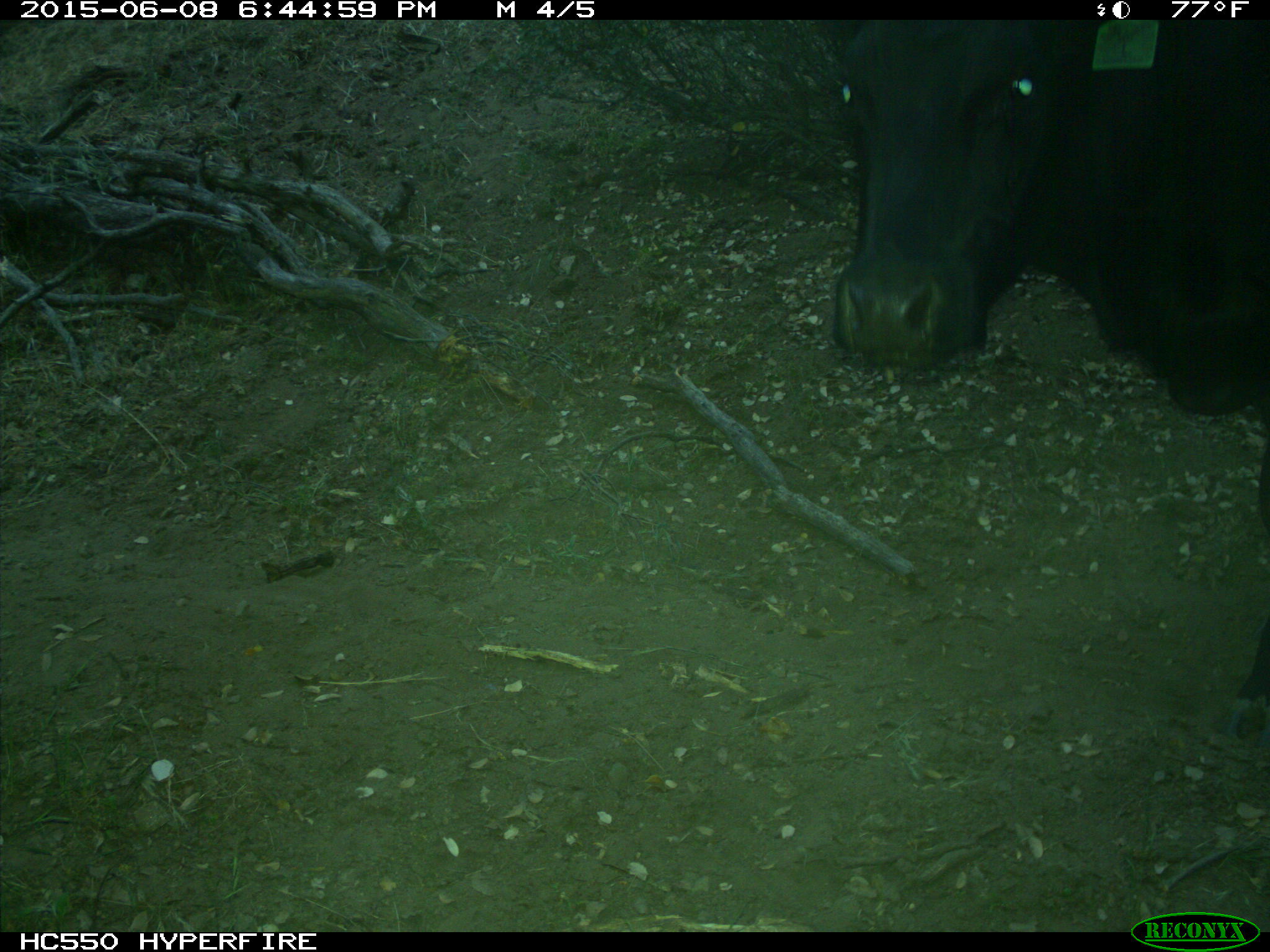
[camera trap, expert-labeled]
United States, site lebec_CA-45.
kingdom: Animalia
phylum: Chordata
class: Mammalia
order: Artiodactyla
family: Bovidae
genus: Bos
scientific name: Bos taurus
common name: domestic cow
Bos taurus (domestic cow).